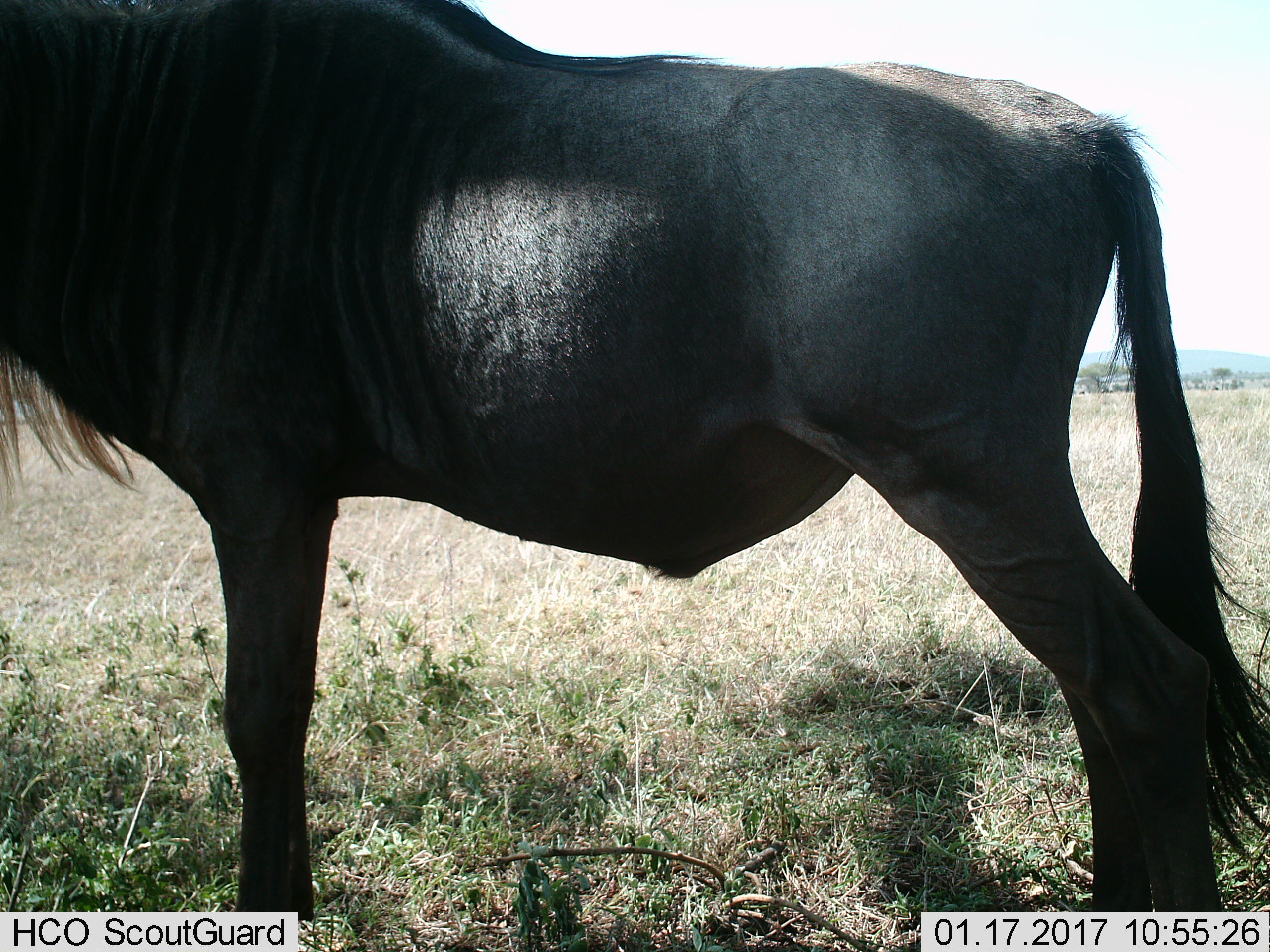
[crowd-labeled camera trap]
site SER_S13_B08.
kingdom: Animalia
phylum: Chordata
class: Mammalia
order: Artiodactyla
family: Bovidae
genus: Connochaetes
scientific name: Connochaetes taurinus taurinus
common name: blue wildebeest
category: wildebeestblue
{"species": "wildebeestblue (blue wildebeest) (Connochaetes taurinus taurinus)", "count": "1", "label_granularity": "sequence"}